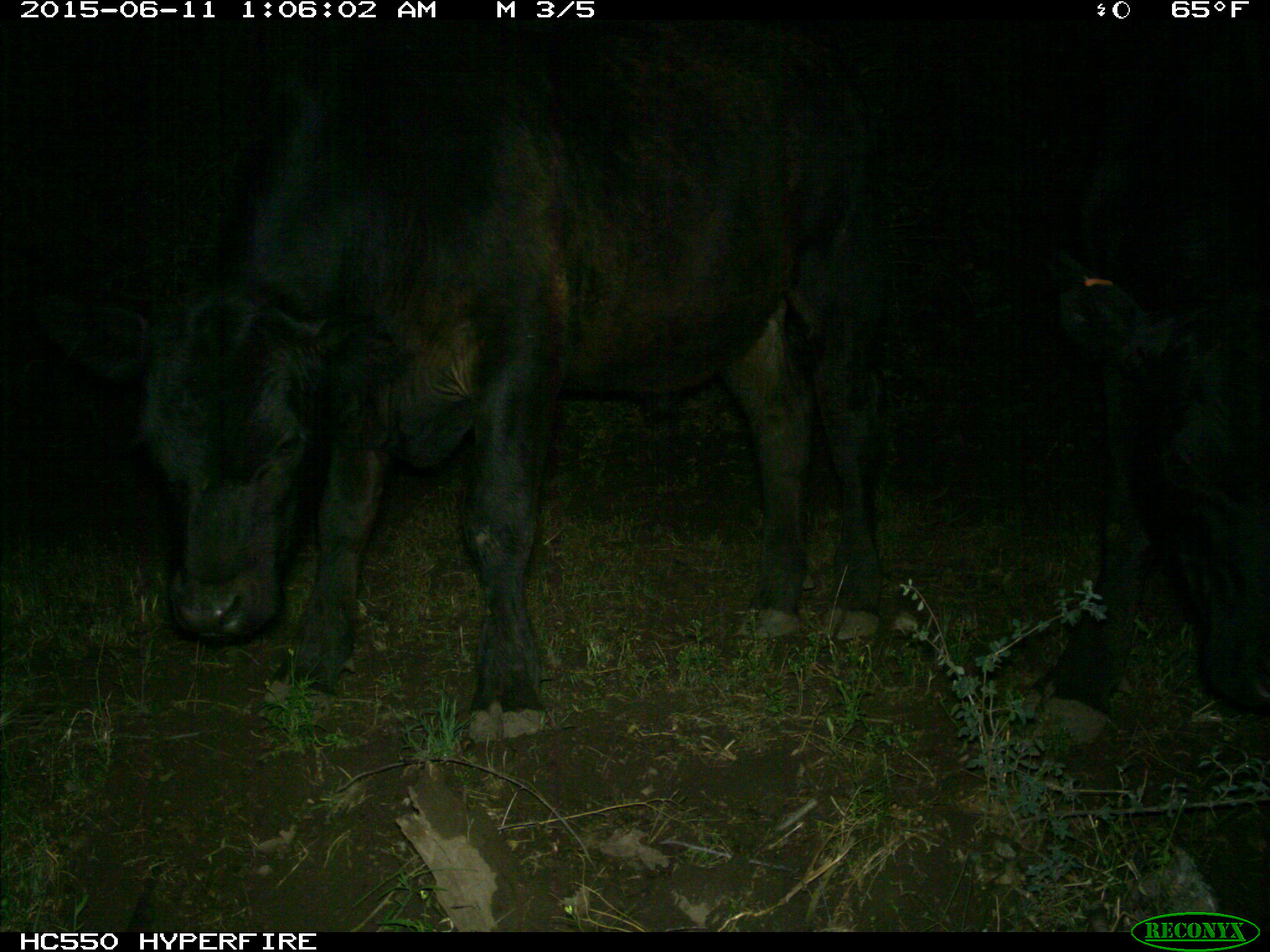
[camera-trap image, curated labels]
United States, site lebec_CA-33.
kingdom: Animalia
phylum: Chordata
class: Mammalia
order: Artiodactyla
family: Bovidae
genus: Bos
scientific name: Bos taurus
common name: domestic cow